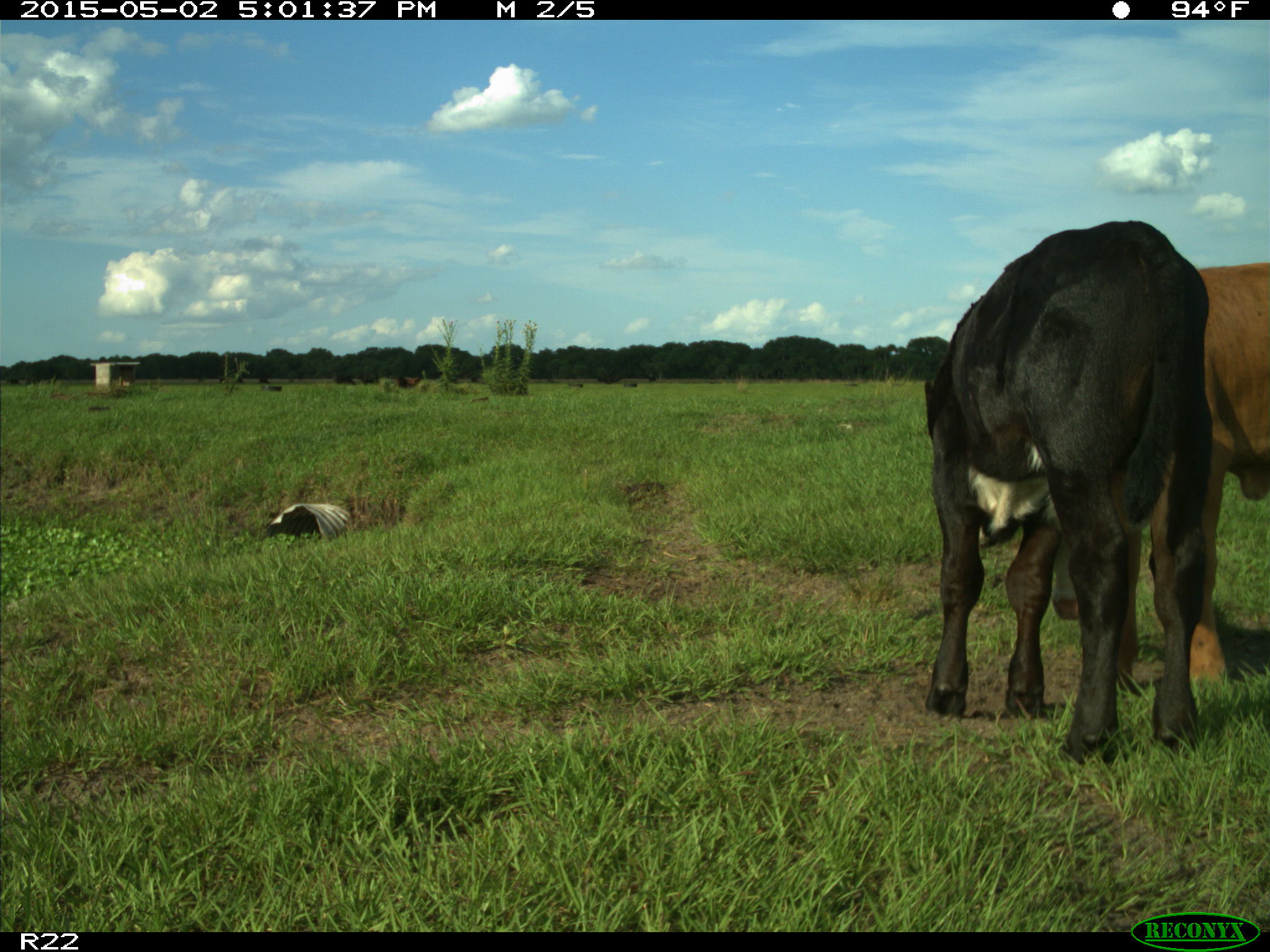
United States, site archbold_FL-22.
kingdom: Animalia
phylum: Chordata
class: Mammalia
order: Artiodactyla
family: Bovidae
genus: Bos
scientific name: Bos taurus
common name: domestic cow